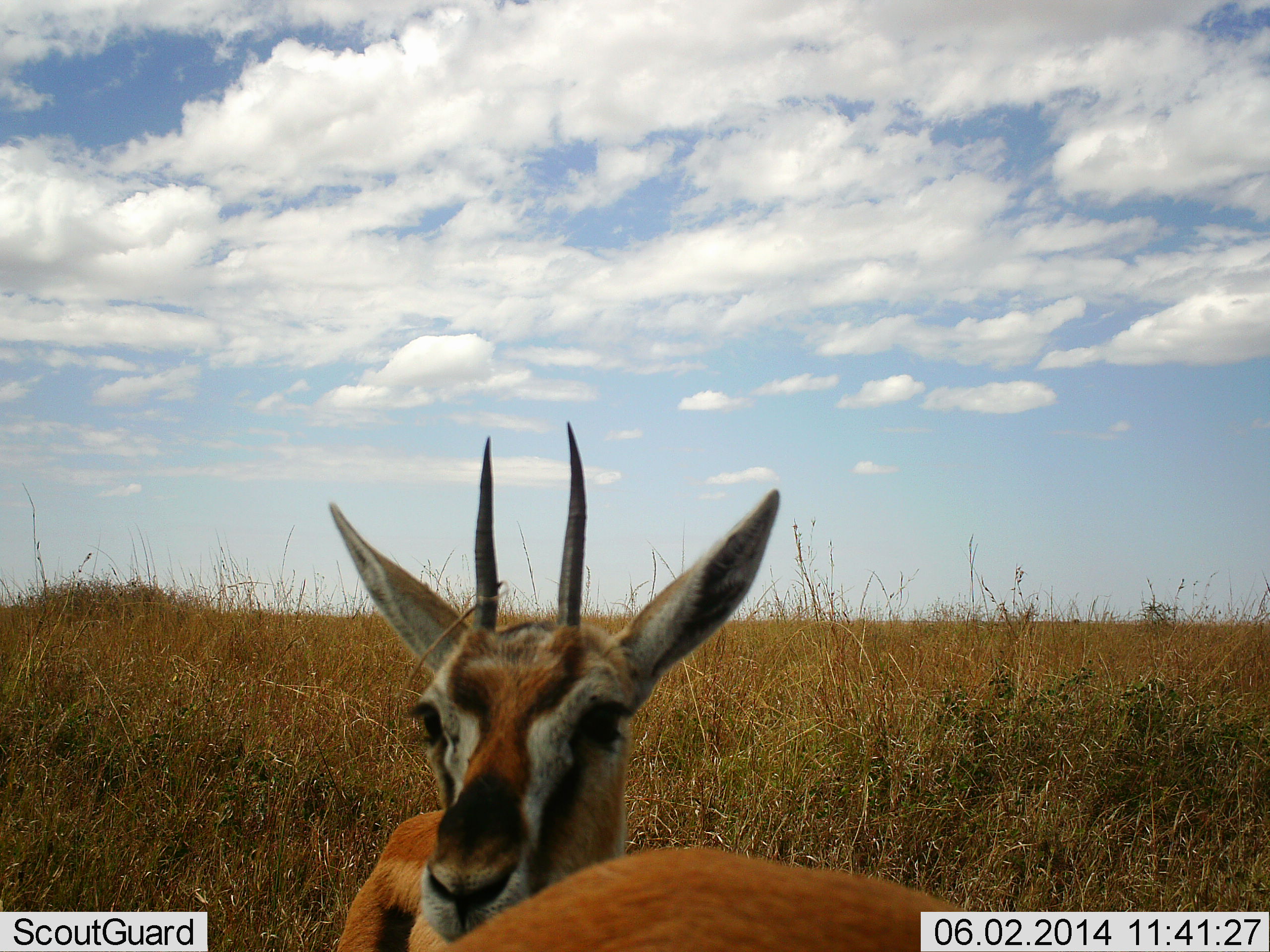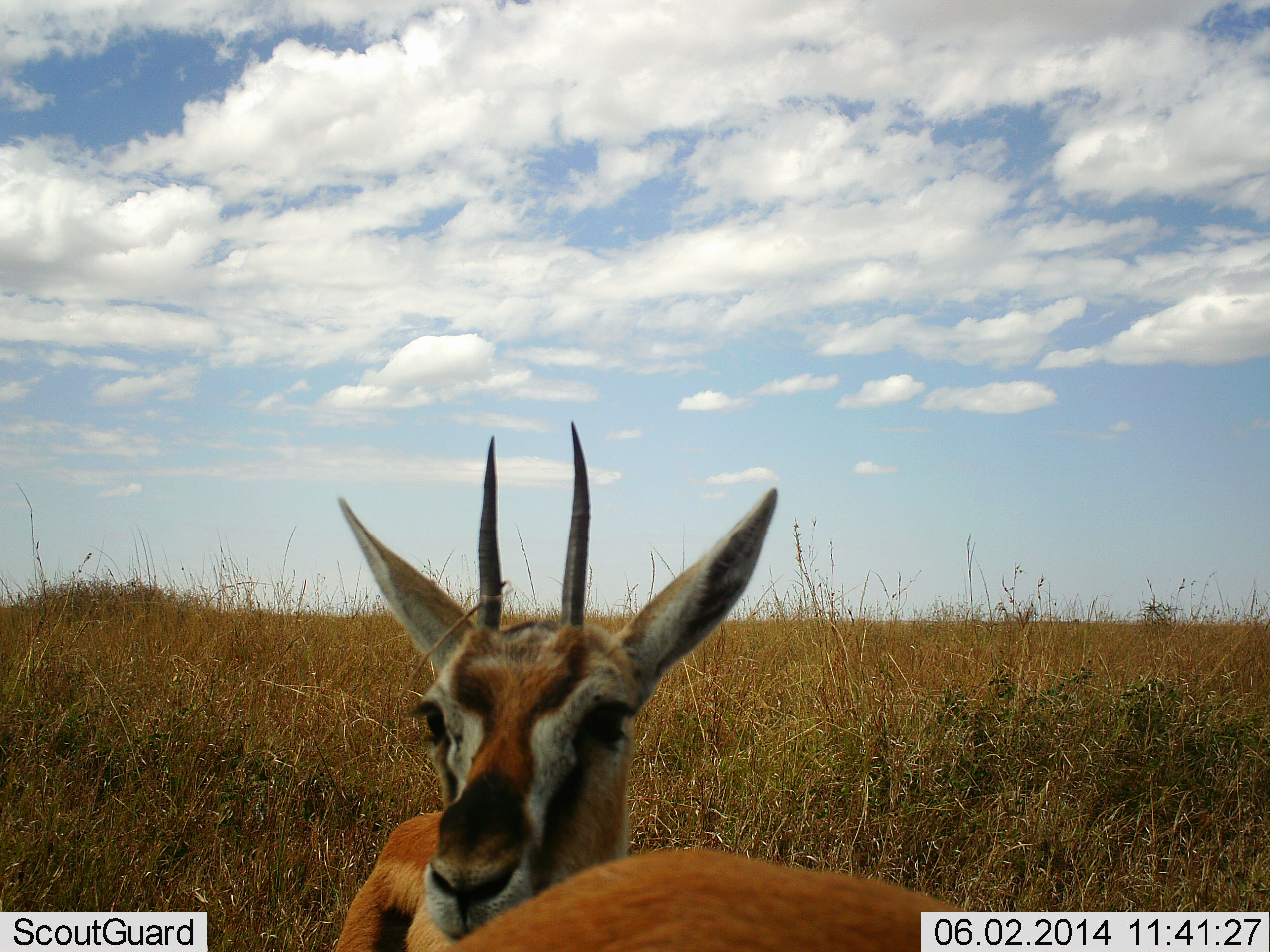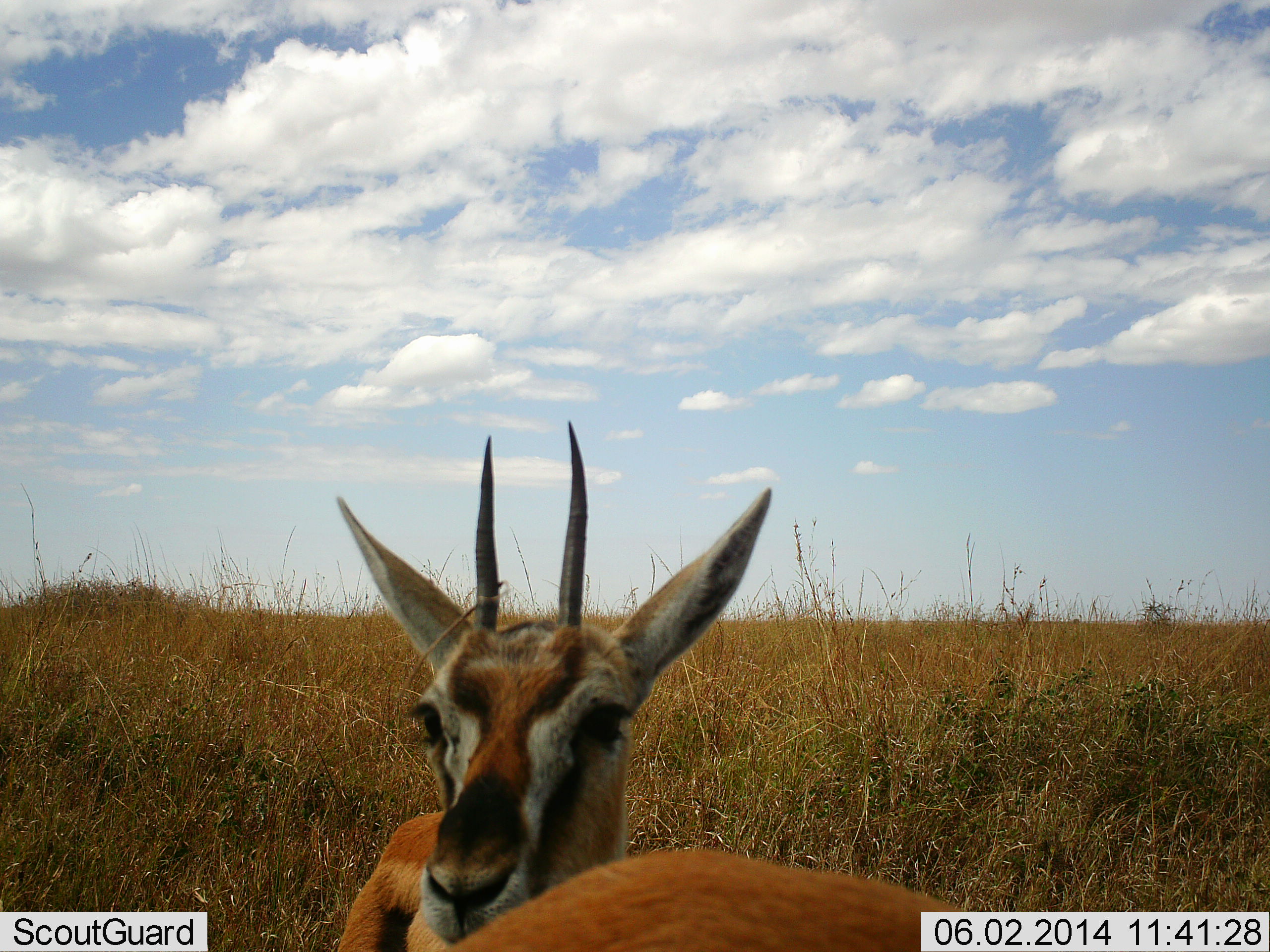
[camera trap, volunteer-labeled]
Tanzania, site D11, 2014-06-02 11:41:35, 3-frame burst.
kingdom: Animalia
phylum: Chordata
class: Mammalia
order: Artiodactyla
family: Bovidae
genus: Eudorcas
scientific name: Eudorcas thomsonii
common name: thomson's gazelle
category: gazellethomsons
Gazellethomsons (thomson's gazelle) (Eudorcas thomsonii), count 2. Behavior (volunteer vote fractions): standing 80%, resting 10%, moving 0%, interacting 10%. Young present (vote fraction): 0%. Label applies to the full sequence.